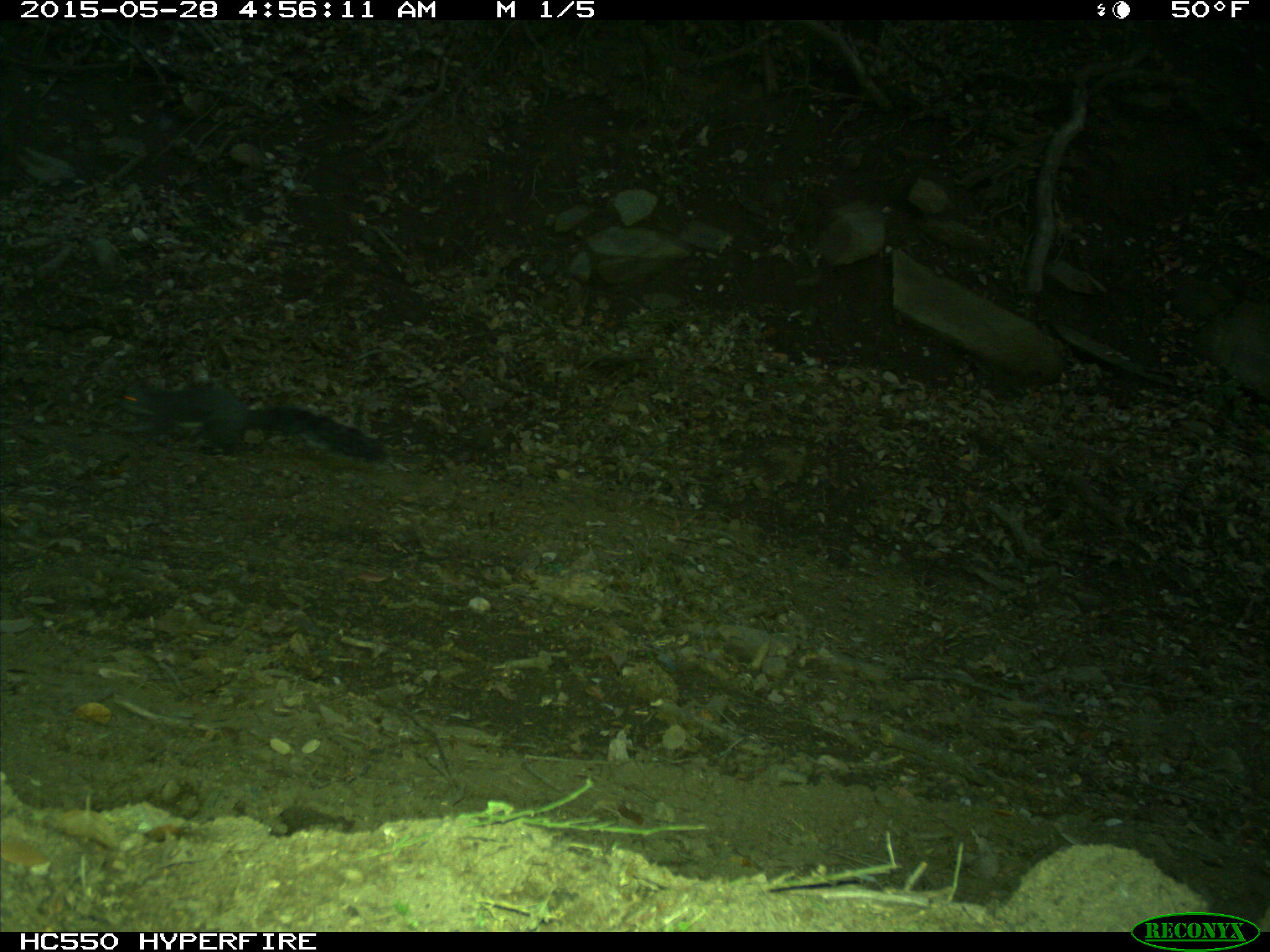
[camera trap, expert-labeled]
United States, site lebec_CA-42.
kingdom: Animalia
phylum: Chordata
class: Mammalia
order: Rodentia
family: Sciuridae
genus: Sciurus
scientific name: Sciurus carolinensis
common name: eastern gray squirrel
Sciurus carolinensis (eastern gray squirrel).